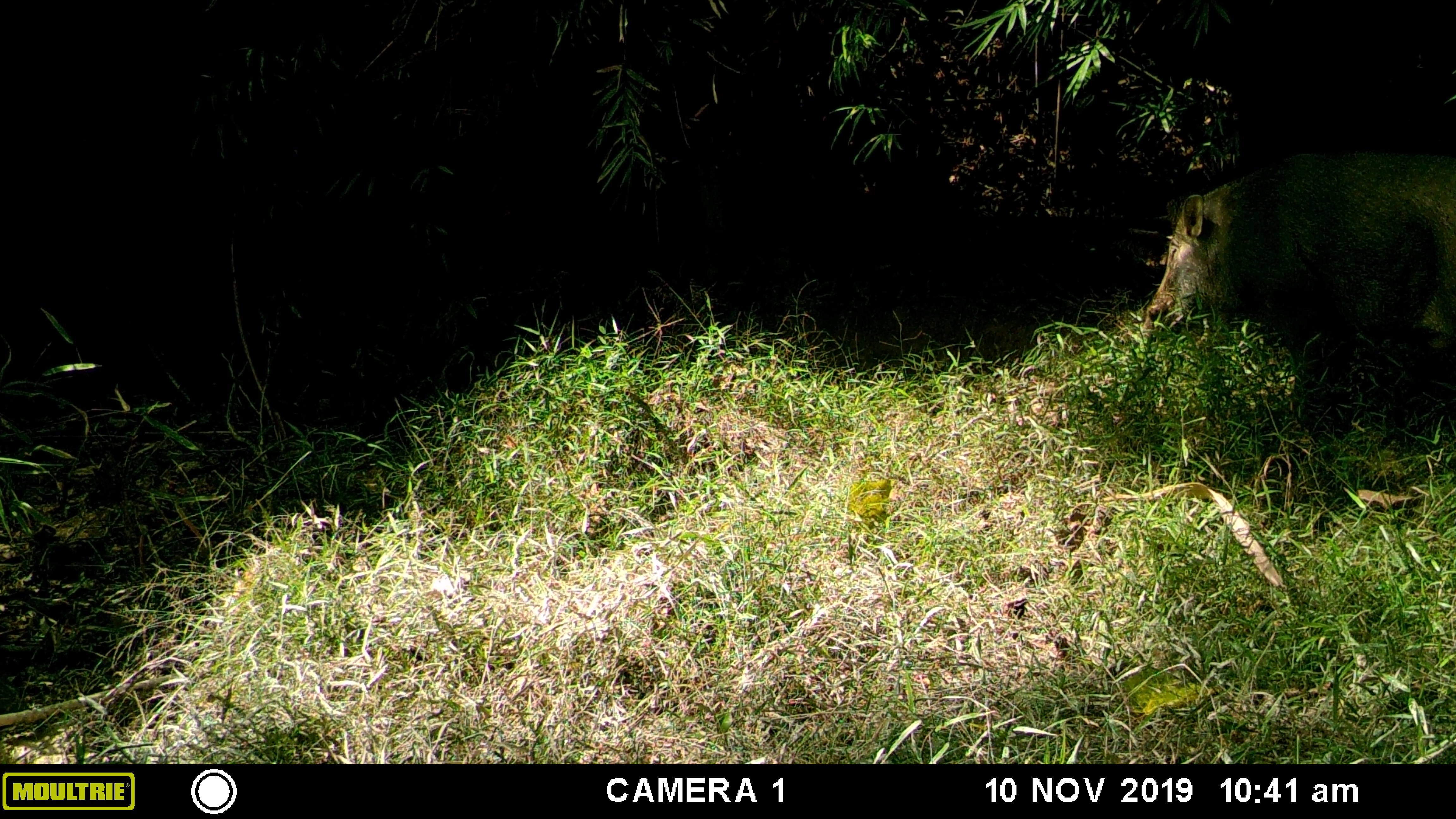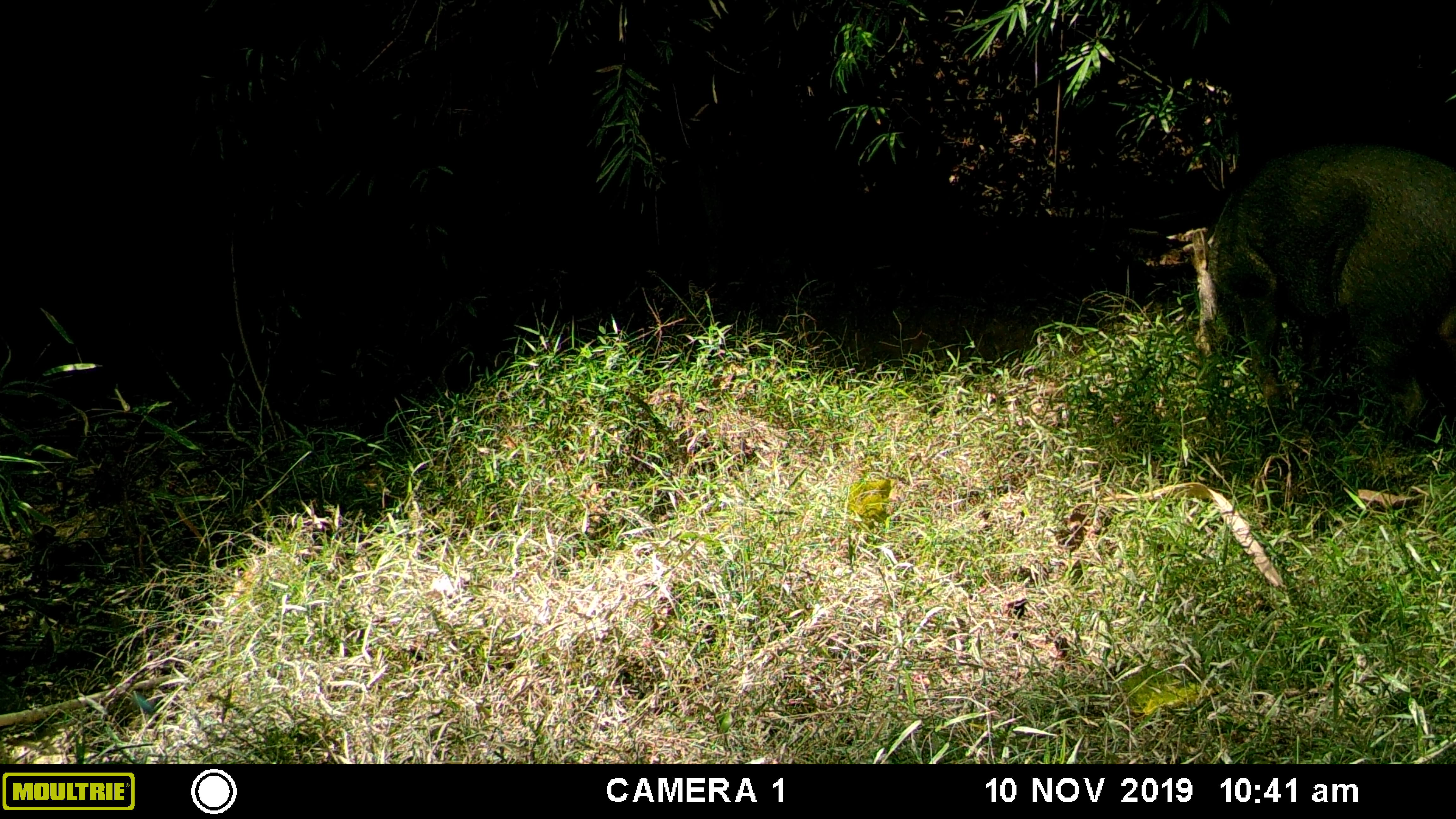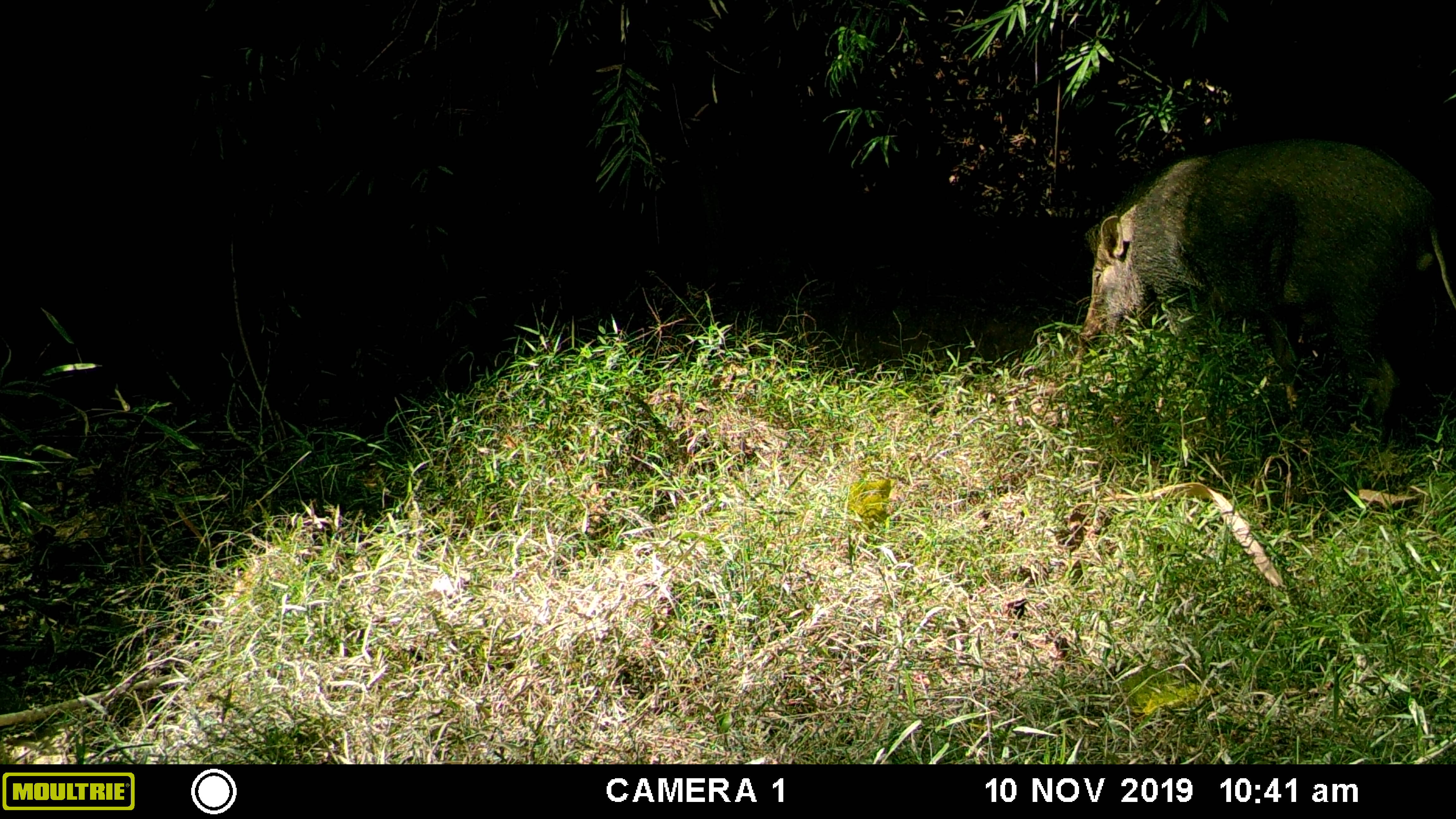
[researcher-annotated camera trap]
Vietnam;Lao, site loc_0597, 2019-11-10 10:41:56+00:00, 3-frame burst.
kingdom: Animalia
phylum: Chordata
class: Mammalia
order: Artiodactyla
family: Suidae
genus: Sus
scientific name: Sus scrofa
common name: eurasian wild pig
Eurasian wild pig (Sus scrofa). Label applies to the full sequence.